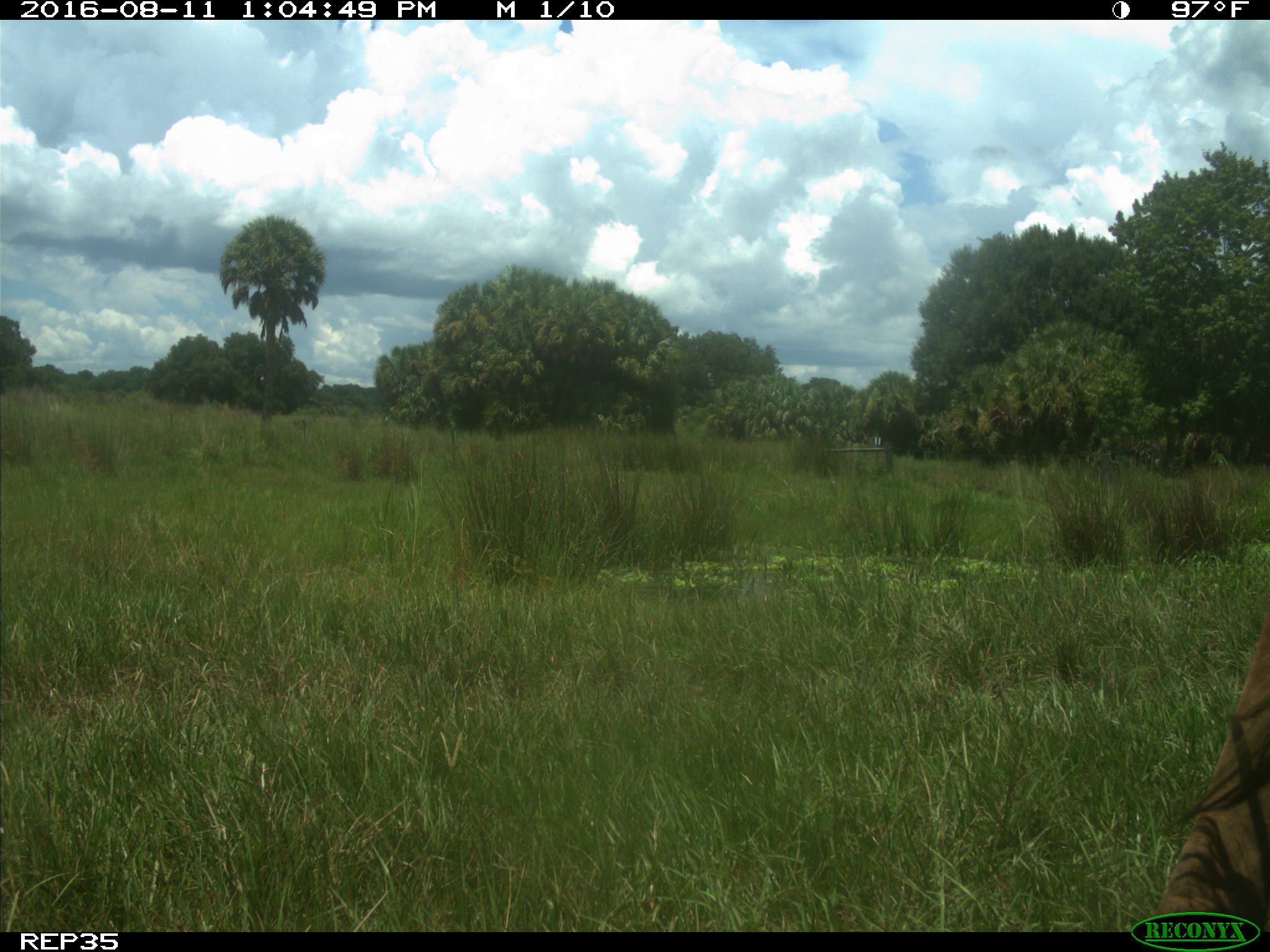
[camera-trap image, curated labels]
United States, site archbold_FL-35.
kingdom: Animalia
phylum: Chordata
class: Mammalia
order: Artiodactyla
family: Bovidae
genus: Bos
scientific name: Bos taurus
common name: domestic cow